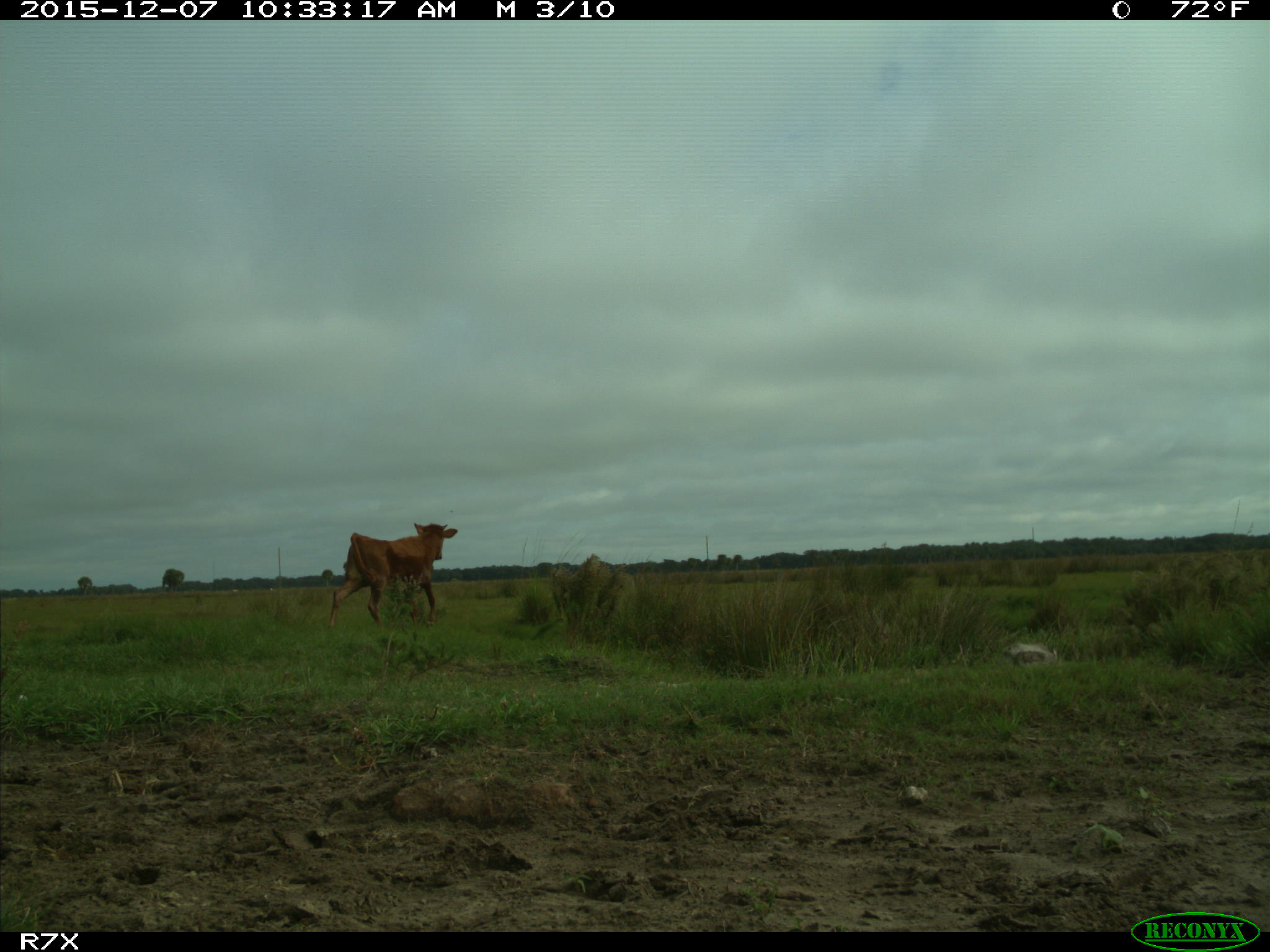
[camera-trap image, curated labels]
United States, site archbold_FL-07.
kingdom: Animalia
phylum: Chordata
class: Mammalia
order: Artiodactyla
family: Bovidae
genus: Bos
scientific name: Bos taurus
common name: domestic cow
Bos taurus (domestic cow).